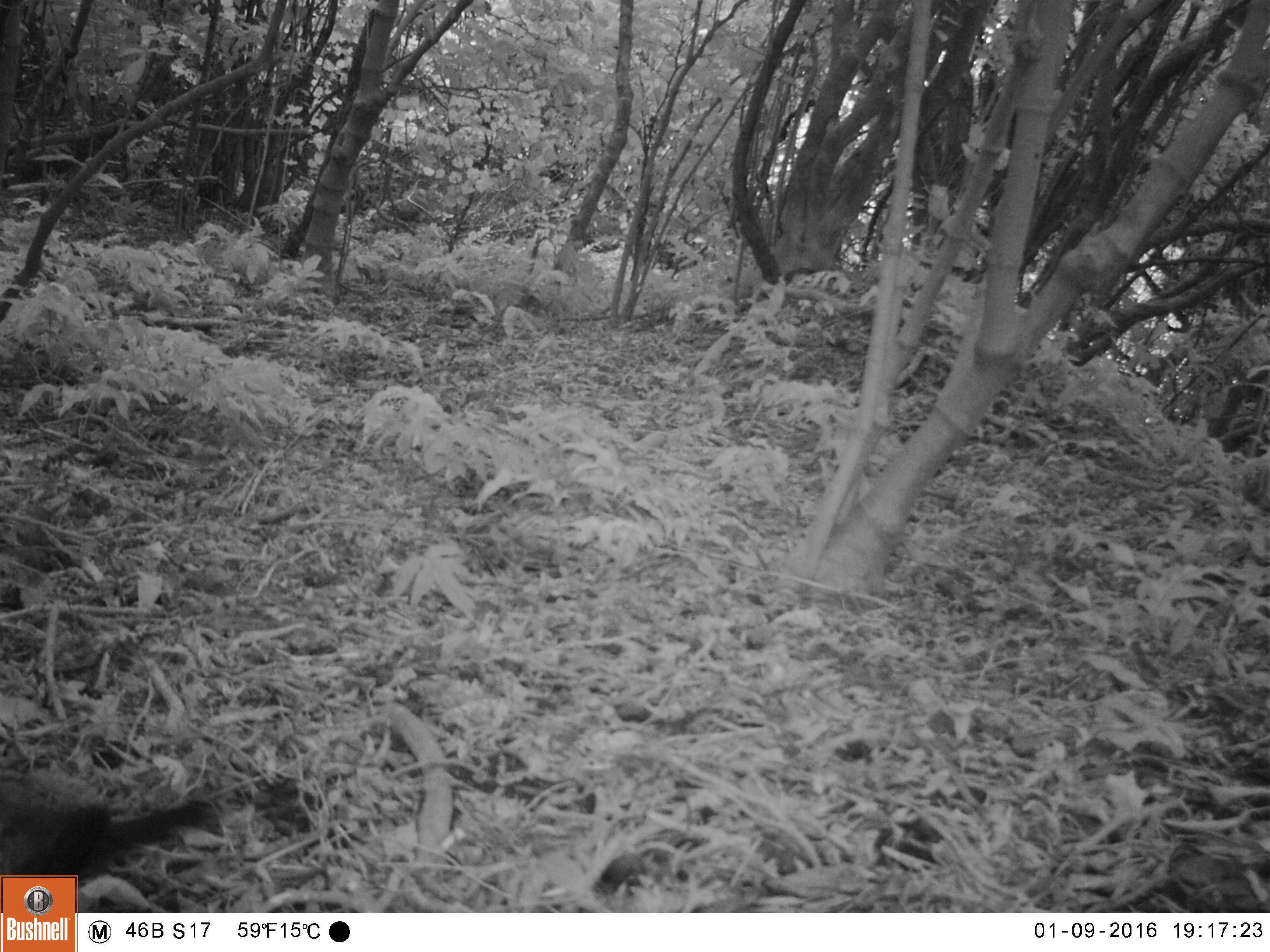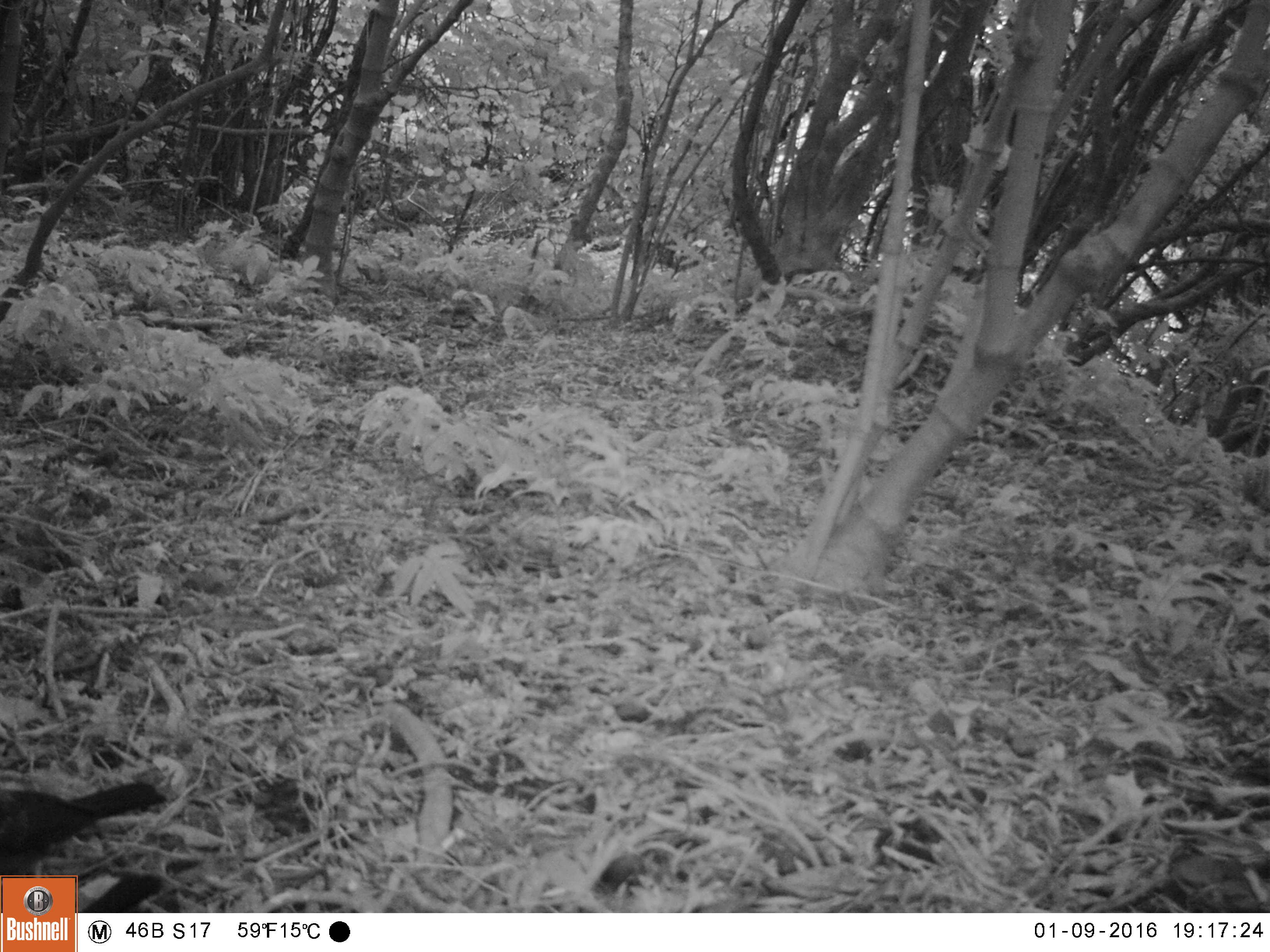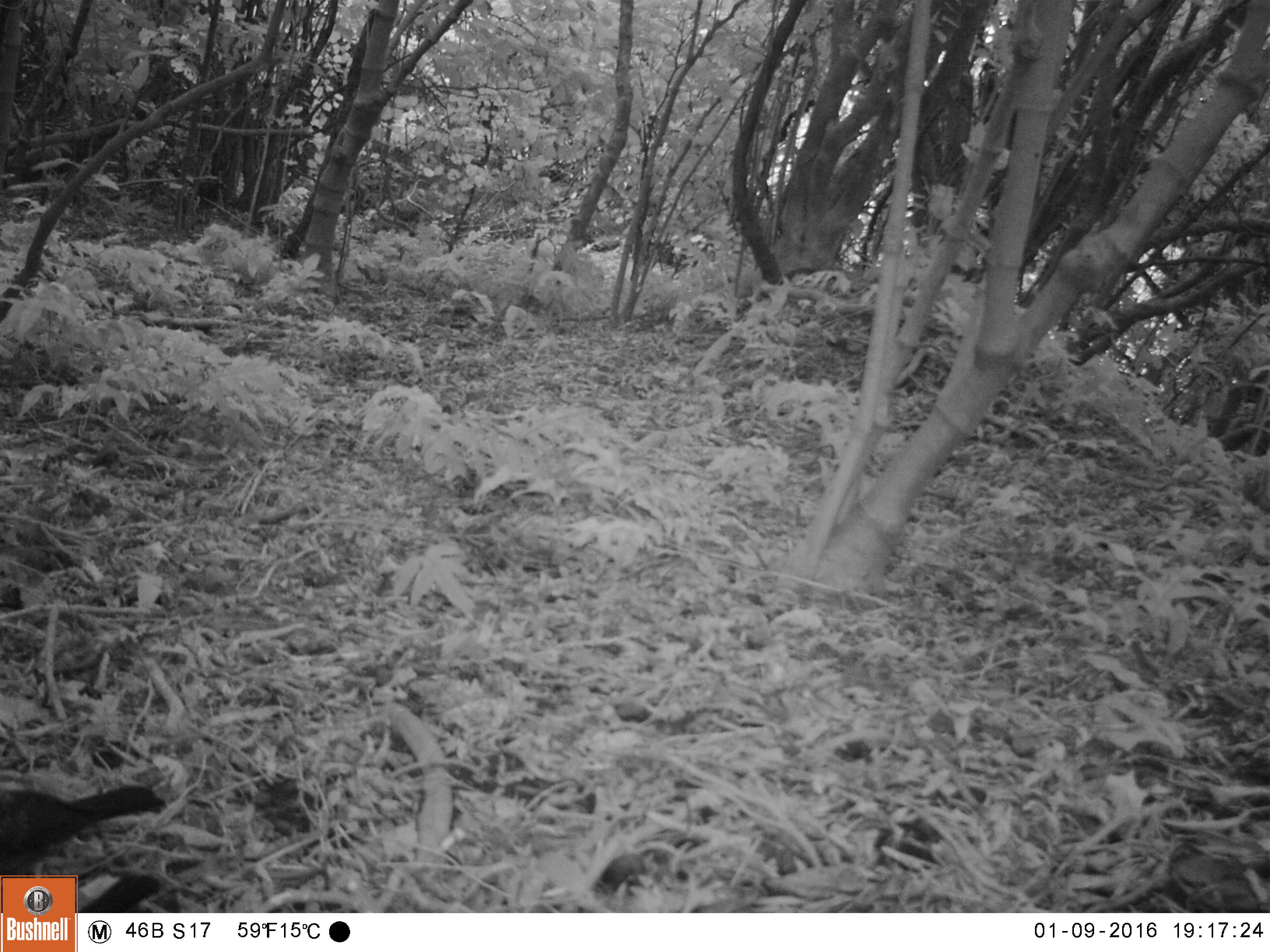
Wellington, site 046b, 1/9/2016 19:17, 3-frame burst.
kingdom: Animalia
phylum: Chordata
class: Aves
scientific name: Aves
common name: bird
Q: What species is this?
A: Bird (Aves).